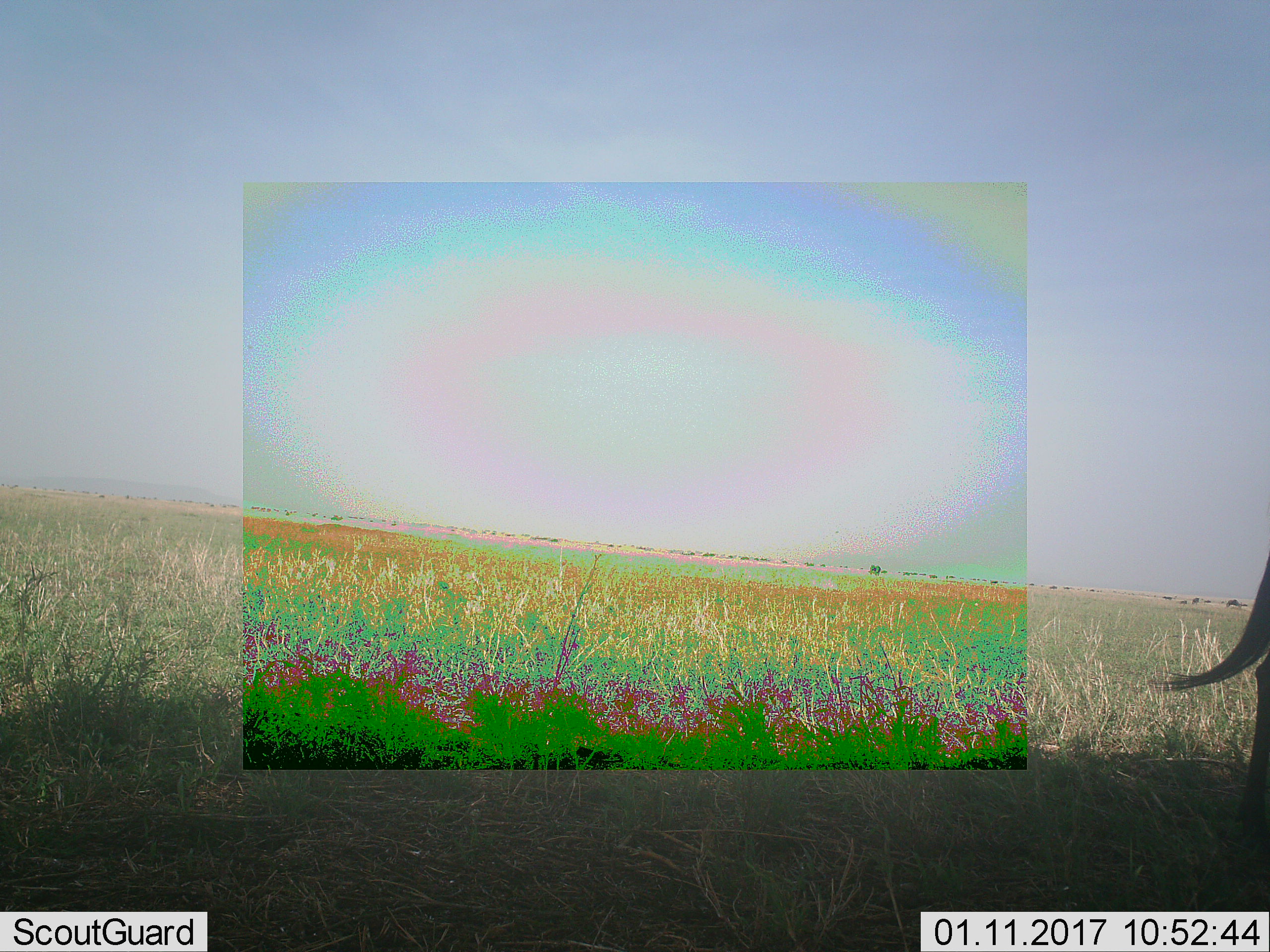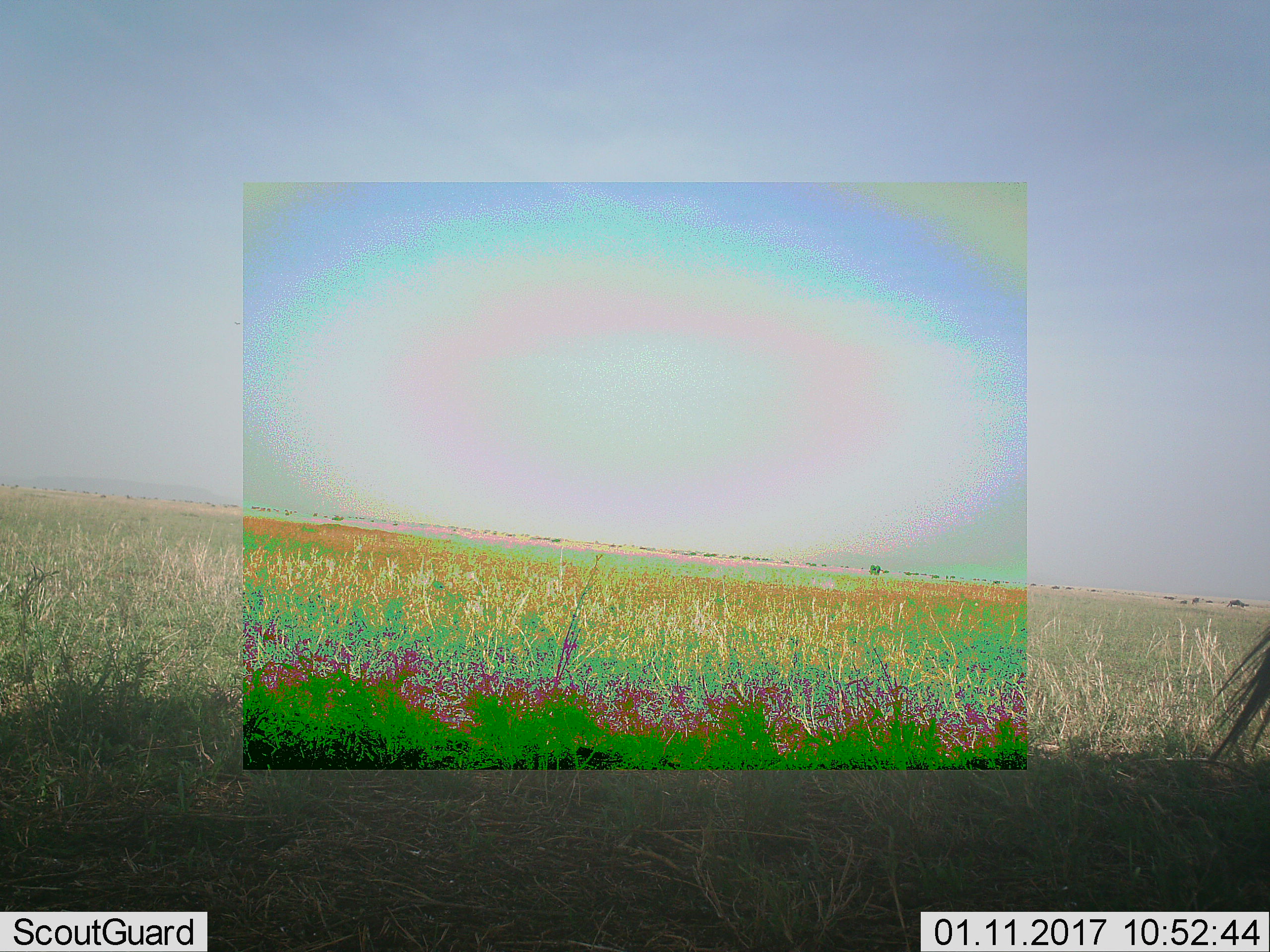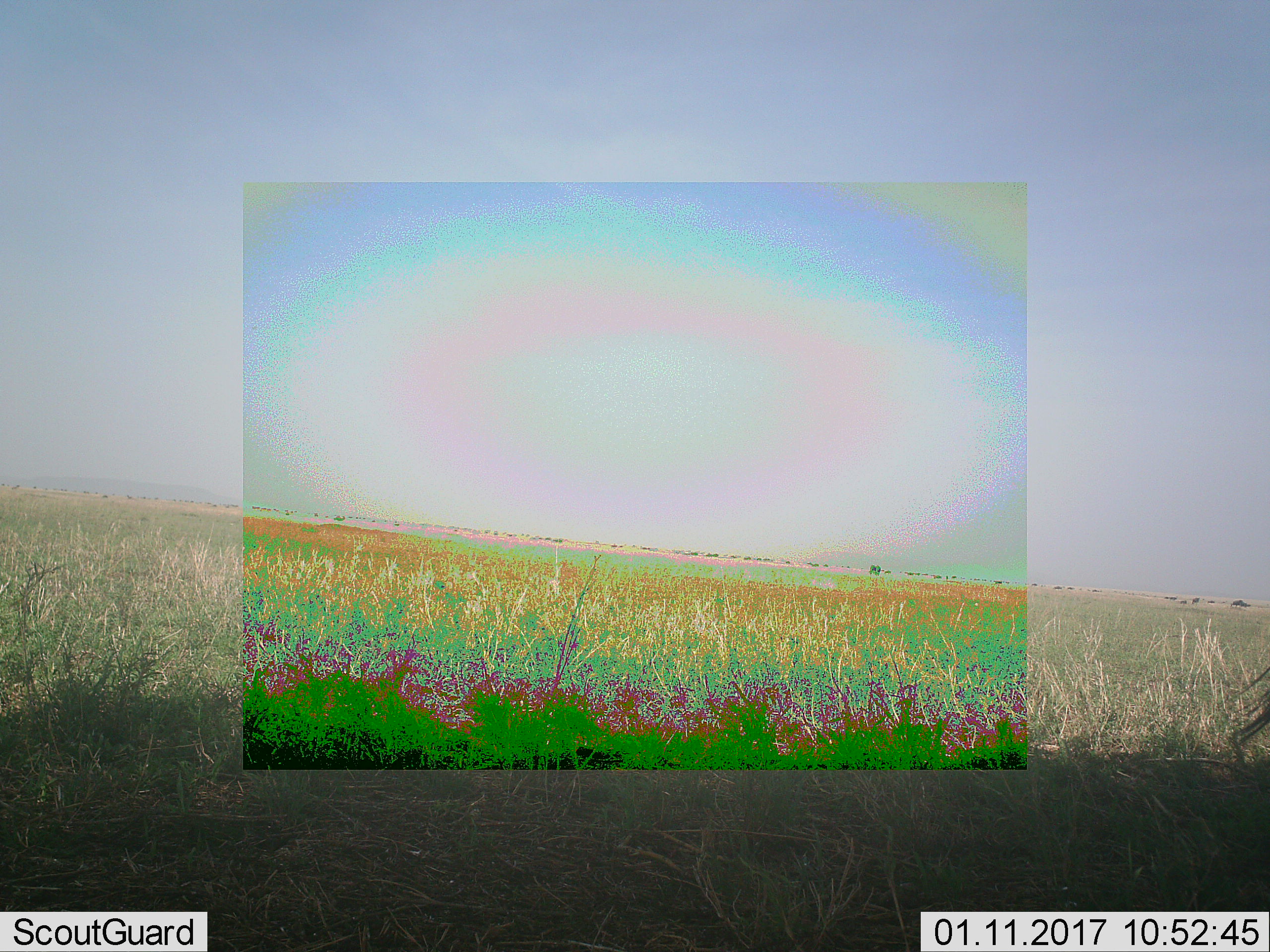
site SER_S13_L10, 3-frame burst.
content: unidentified animal